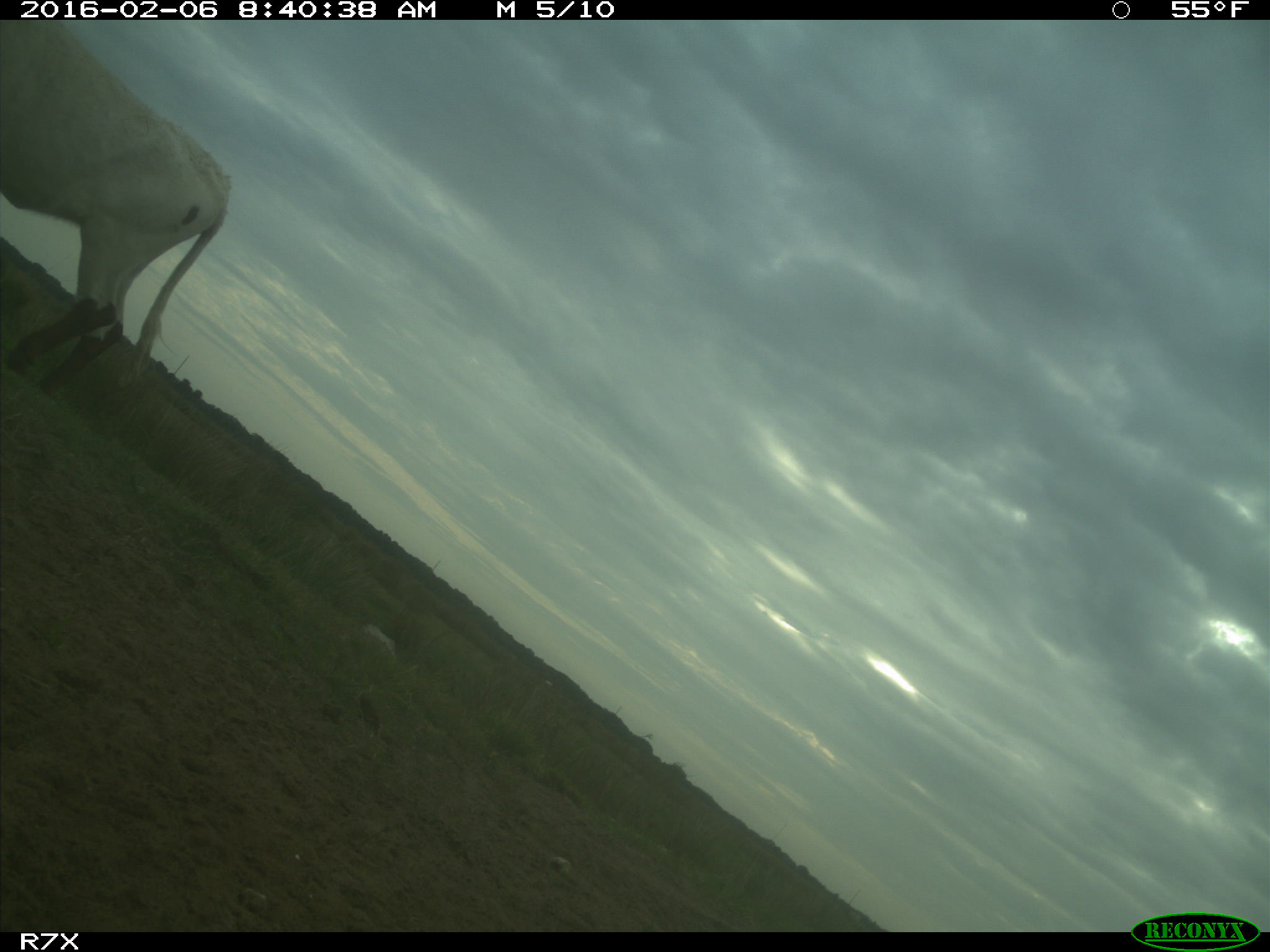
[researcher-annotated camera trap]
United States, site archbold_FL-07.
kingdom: Animalia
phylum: Chordata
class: Mammalia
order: Artiodactyla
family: Bovidae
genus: Bos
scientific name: Bos taurus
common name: domestic cow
Bos taurus (domestic cow).